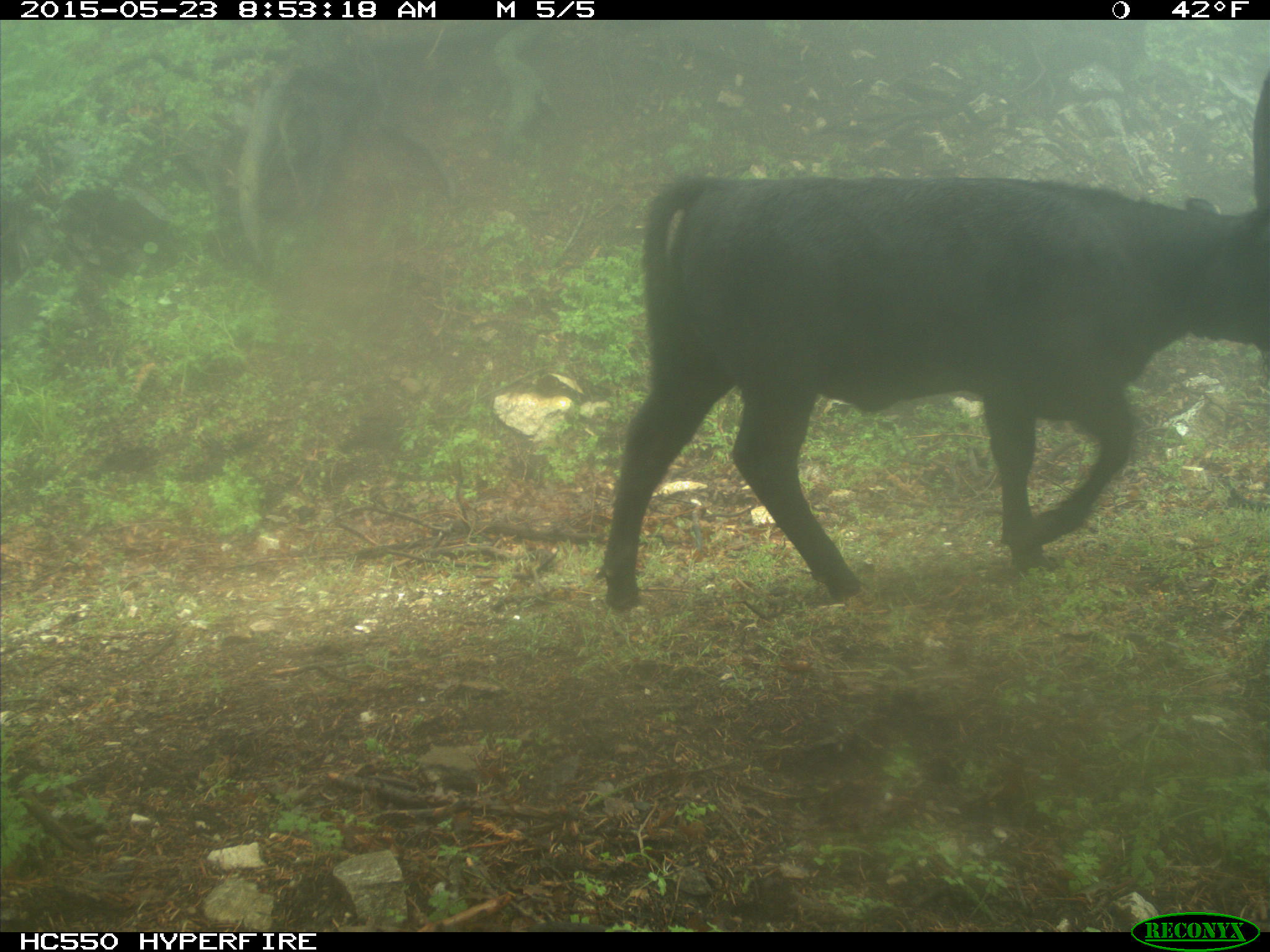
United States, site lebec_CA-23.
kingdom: Animalia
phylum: Chordata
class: Mammalia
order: Artiodactyla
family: Bovidae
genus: Bos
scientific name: Bos taurus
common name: domestic cow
Bos taurus (domestic cow).